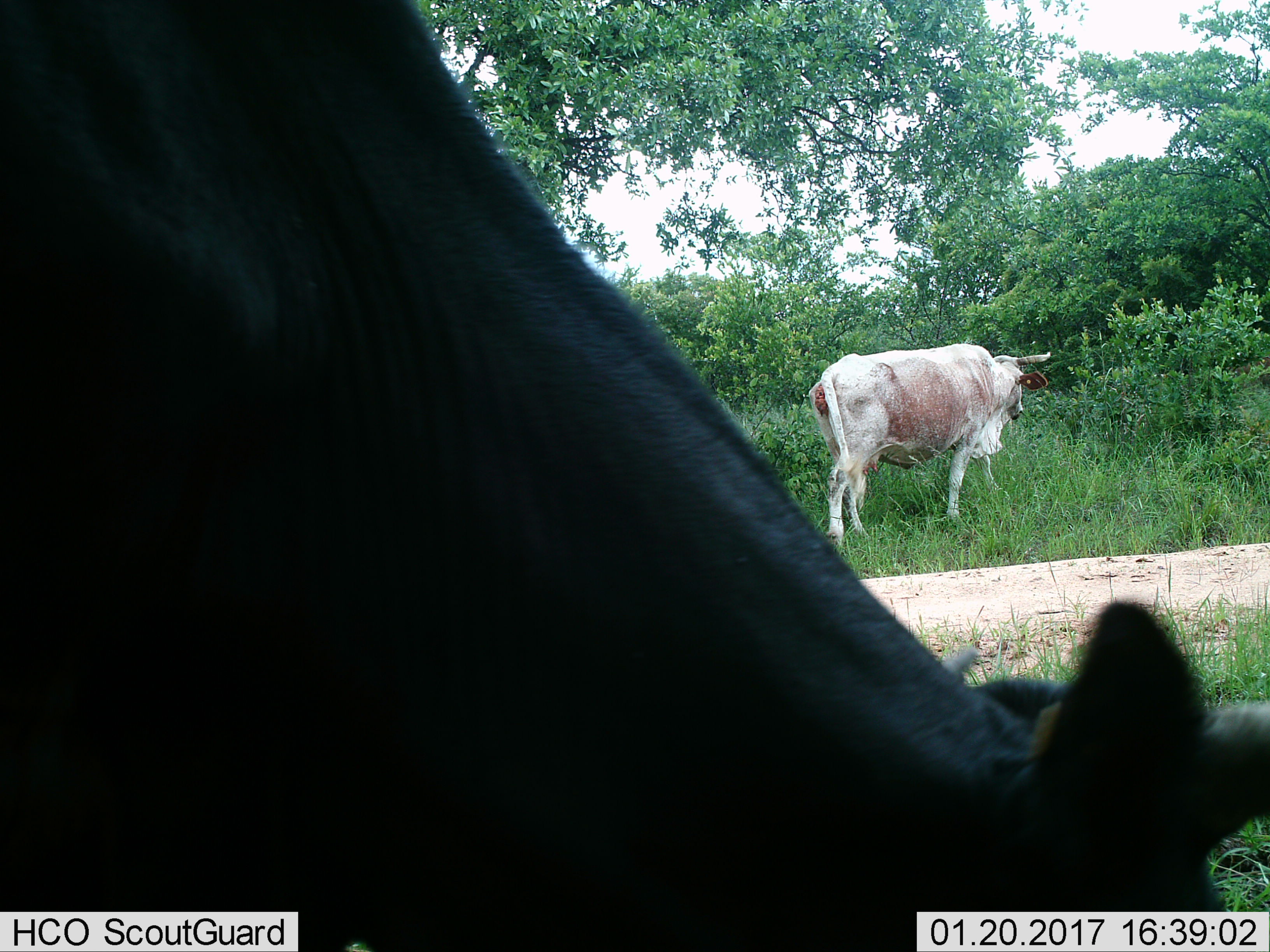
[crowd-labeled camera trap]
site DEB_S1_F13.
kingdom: Animalia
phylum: Chordata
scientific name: Vertebrata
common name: domestic animal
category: domesticanimal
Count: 2.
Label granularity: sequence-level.